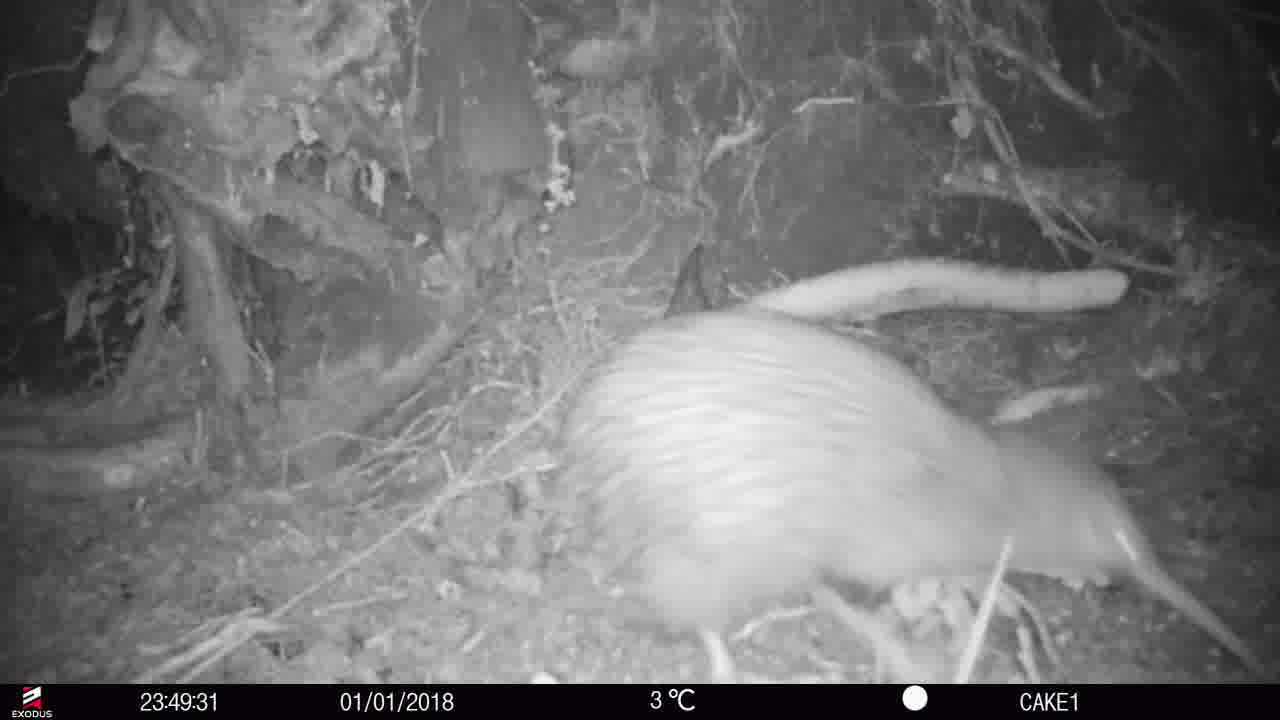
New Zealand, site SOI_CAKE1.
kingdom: Animalia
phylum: Chordata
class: Aves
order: Apterygiformes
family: Apterygidae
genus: Apteryx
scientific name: Apteryx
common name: kiwi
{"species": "kiwi (Apteryx)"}